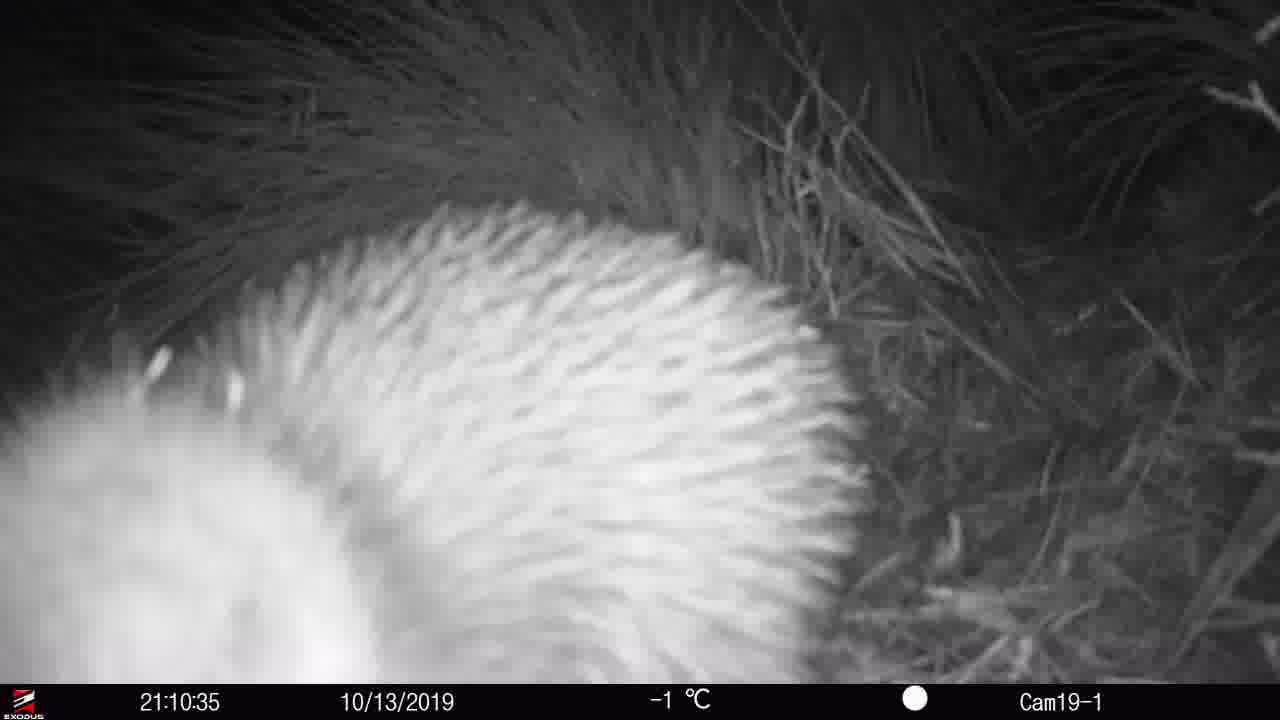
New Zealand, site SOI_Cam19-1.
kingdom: Animalia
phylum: Chordata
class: Aves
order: Apterygiformes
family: Apterygidae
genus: Apteryx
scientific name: Apteryx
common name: kiwi